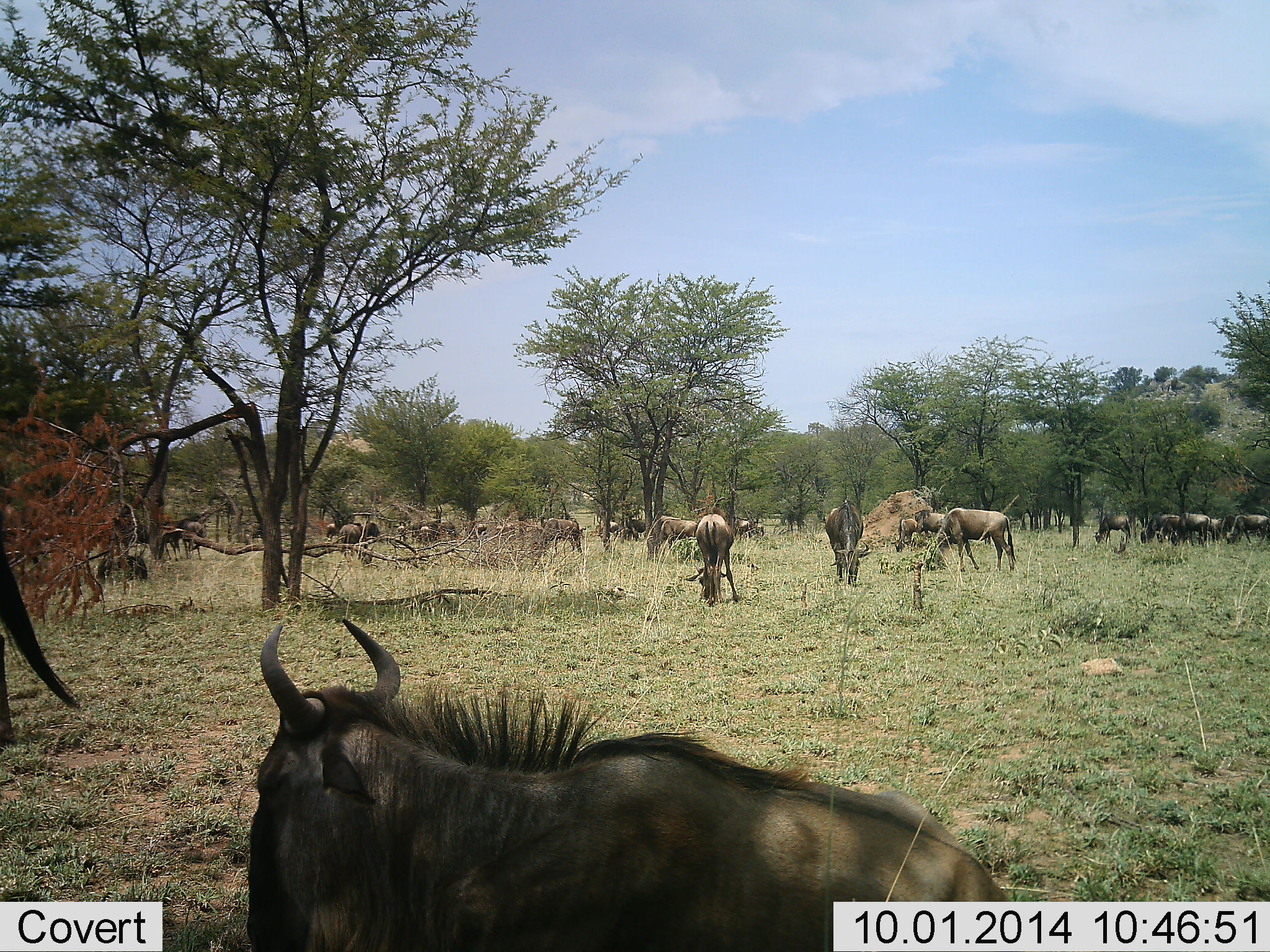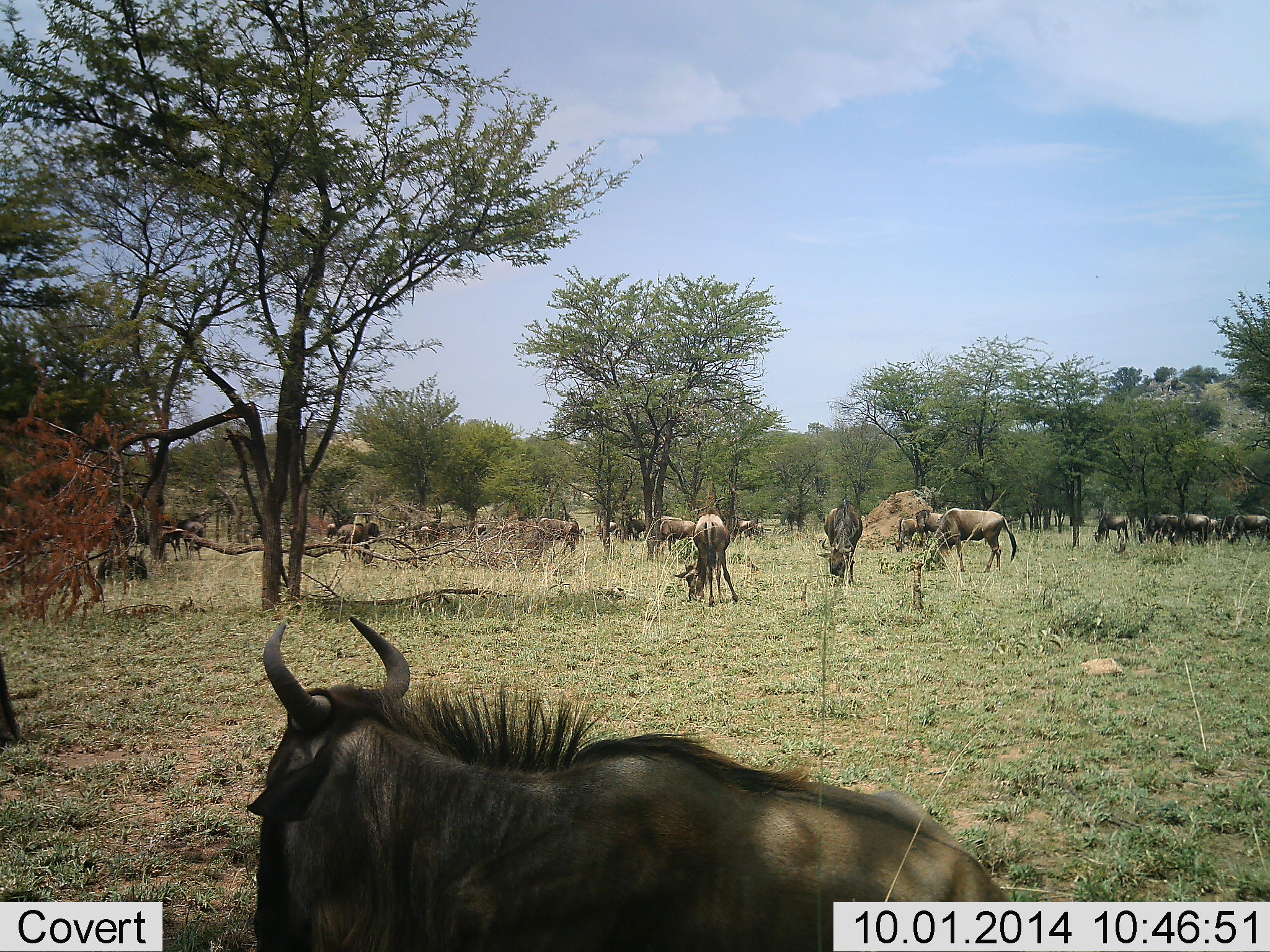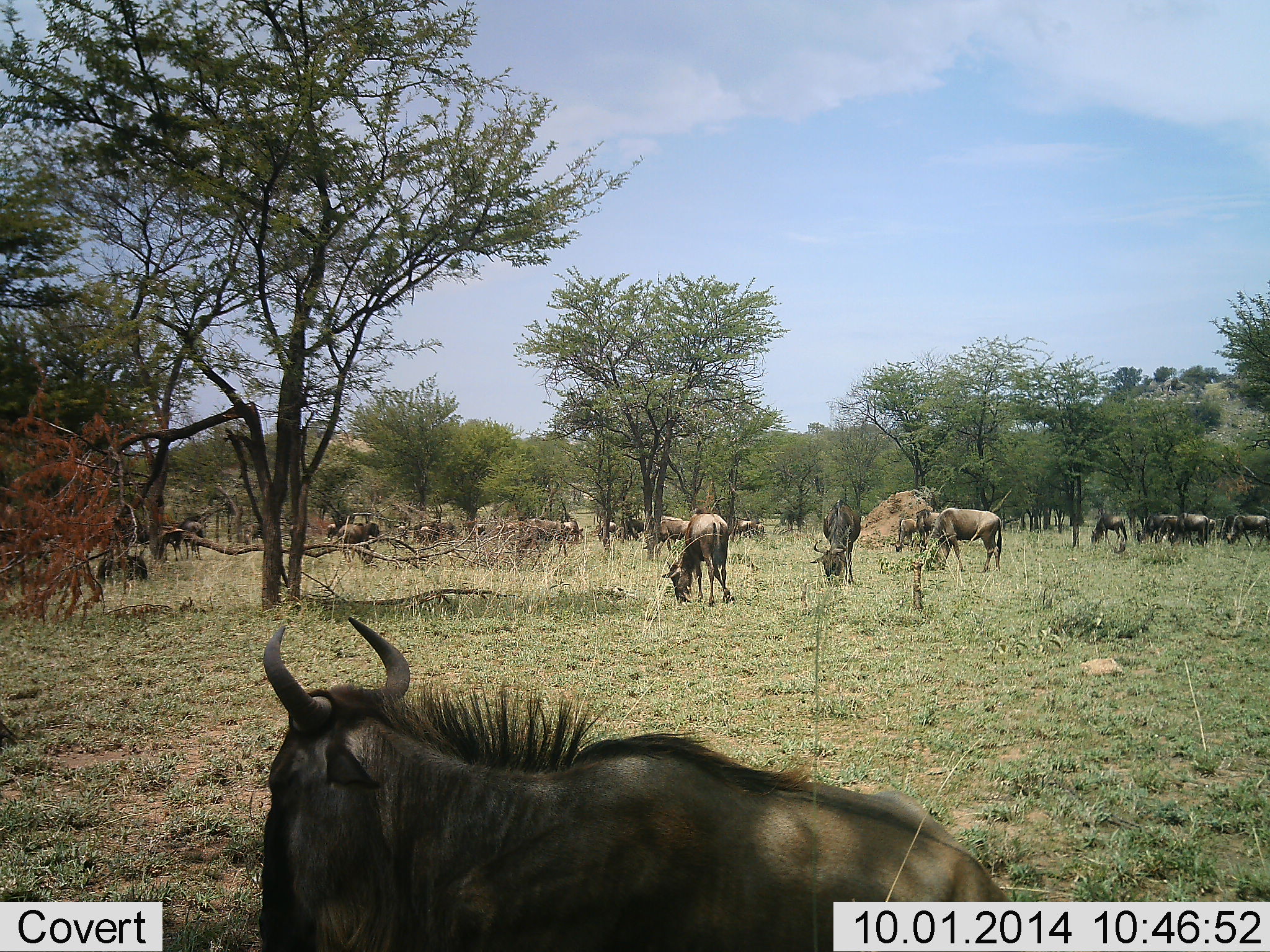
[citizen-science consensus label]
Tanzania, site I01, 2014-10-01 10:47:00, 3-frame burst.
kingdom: Animalia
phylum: Chordata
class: Mammalia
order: Artiodactyla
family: Bovidae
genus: Connochaetes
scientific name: Connochaetes taurinus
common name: blue wildebeest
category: wildebeest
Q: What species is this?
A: Wildebeest (blue wildebeest) (Connochaetes taurinus).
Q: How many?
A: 11-50.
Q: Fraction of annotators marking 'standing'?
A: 40%.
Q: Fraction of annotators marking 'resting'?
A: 60%.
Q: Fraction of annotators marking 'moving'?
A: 50%.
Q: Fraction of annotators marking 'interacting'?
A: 0%.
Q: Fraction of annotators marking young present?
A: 0%.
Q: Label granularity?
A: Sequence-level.